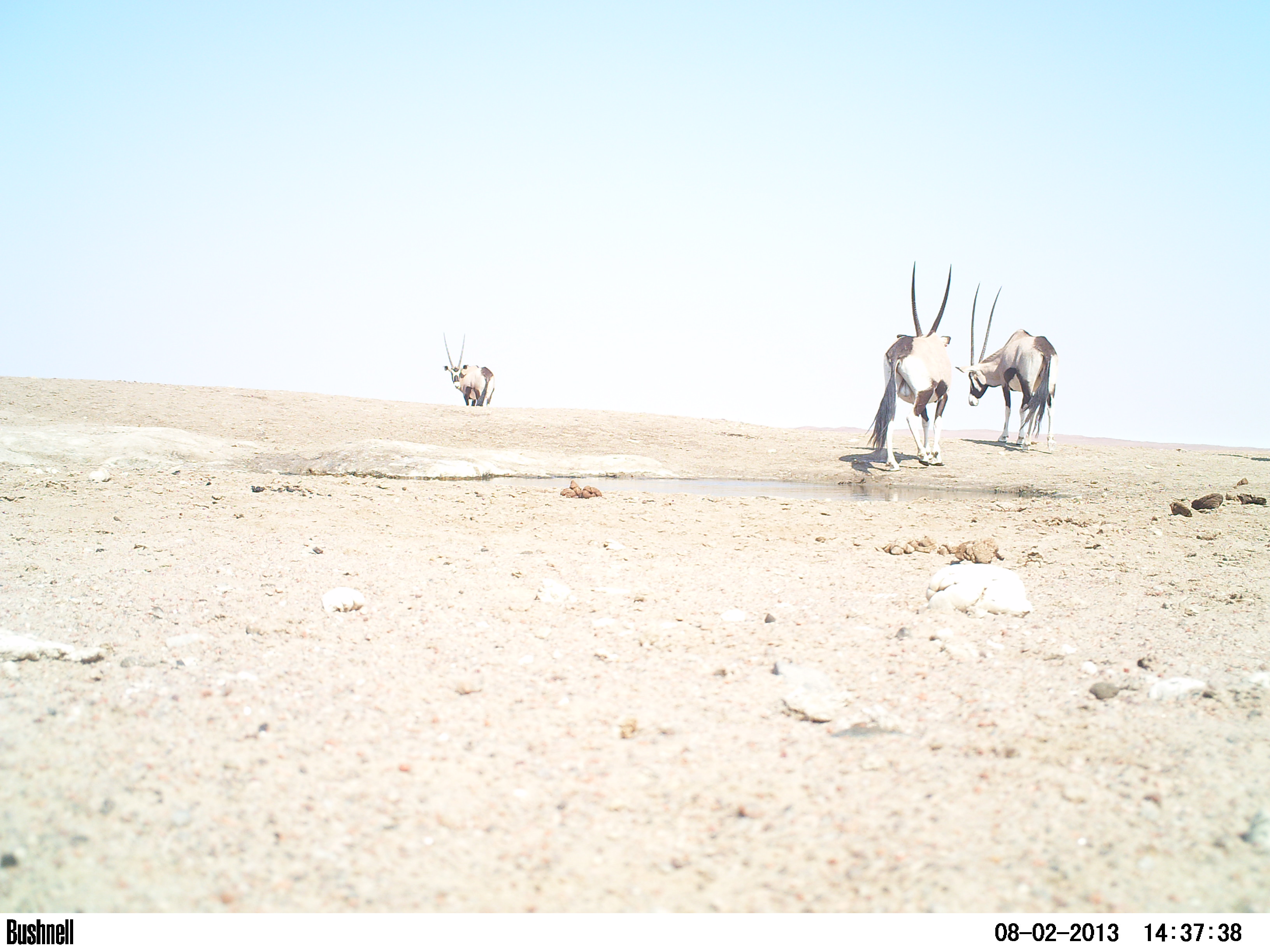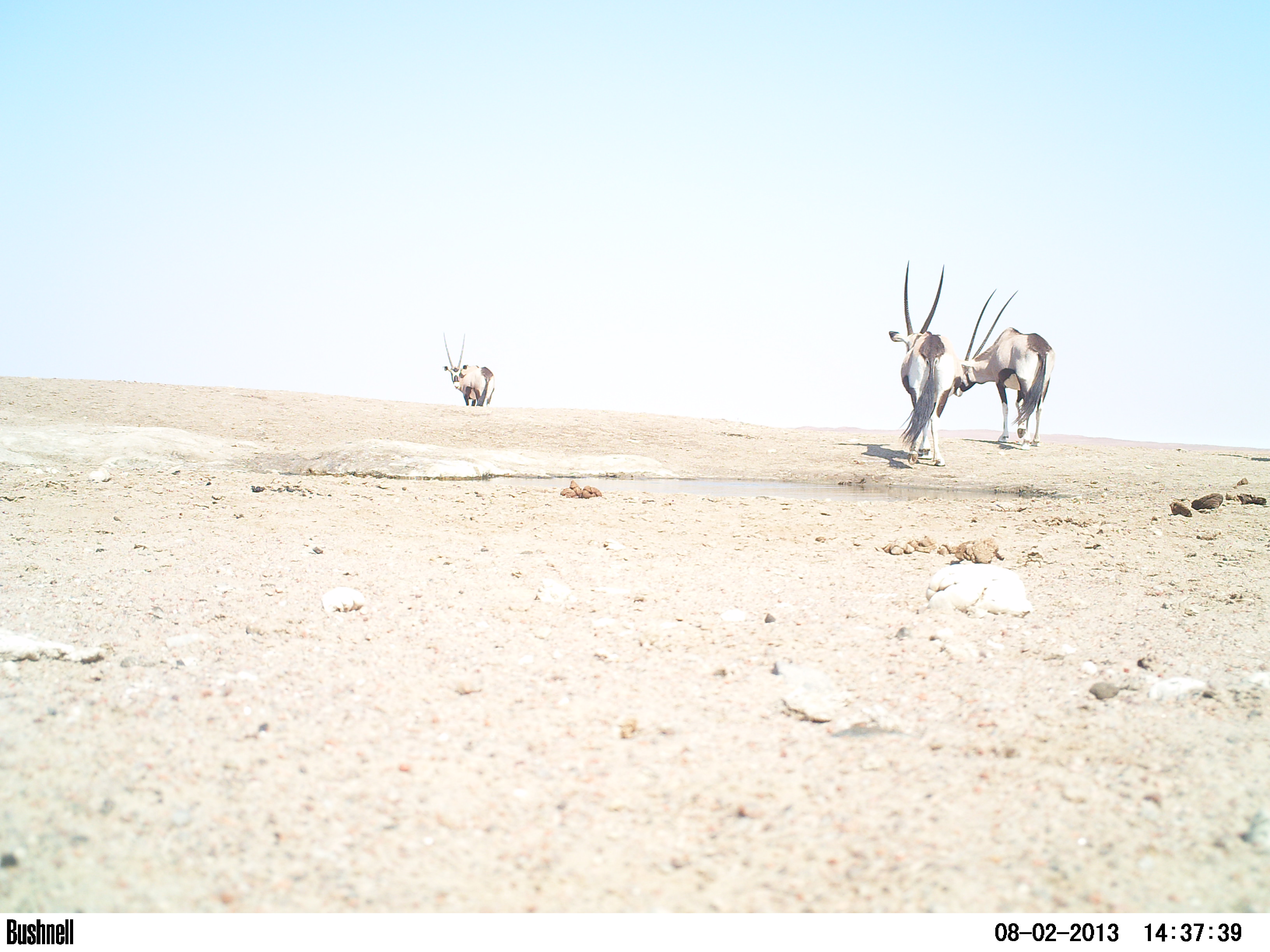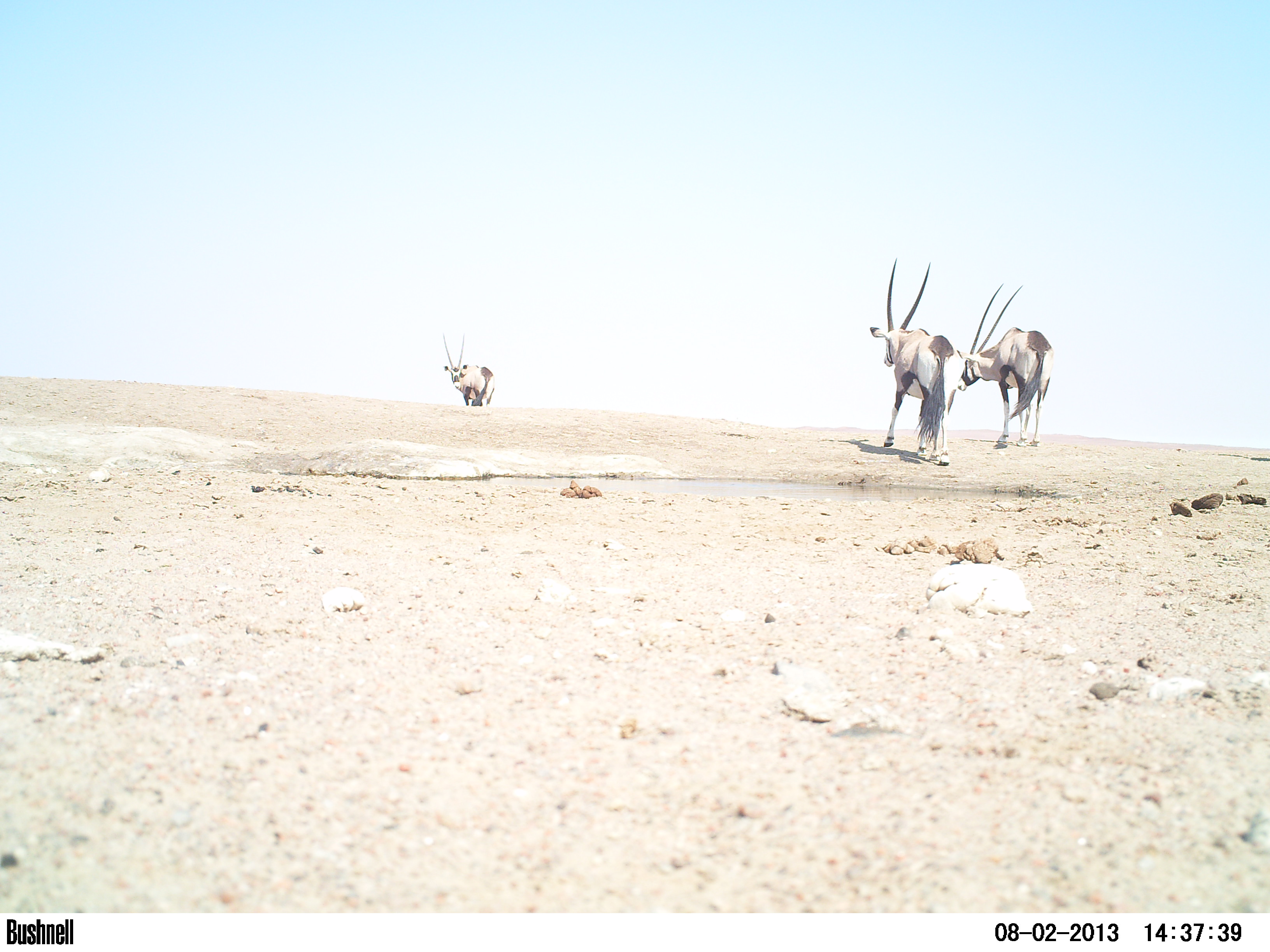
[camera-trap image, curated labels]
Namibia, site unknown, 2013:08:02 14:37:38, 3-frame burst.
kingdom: Animalia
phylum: Chordata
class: Mammalia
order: Artiodactyla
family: Bovidae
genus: Oryx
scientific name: Oryx gazella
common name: gemsbok